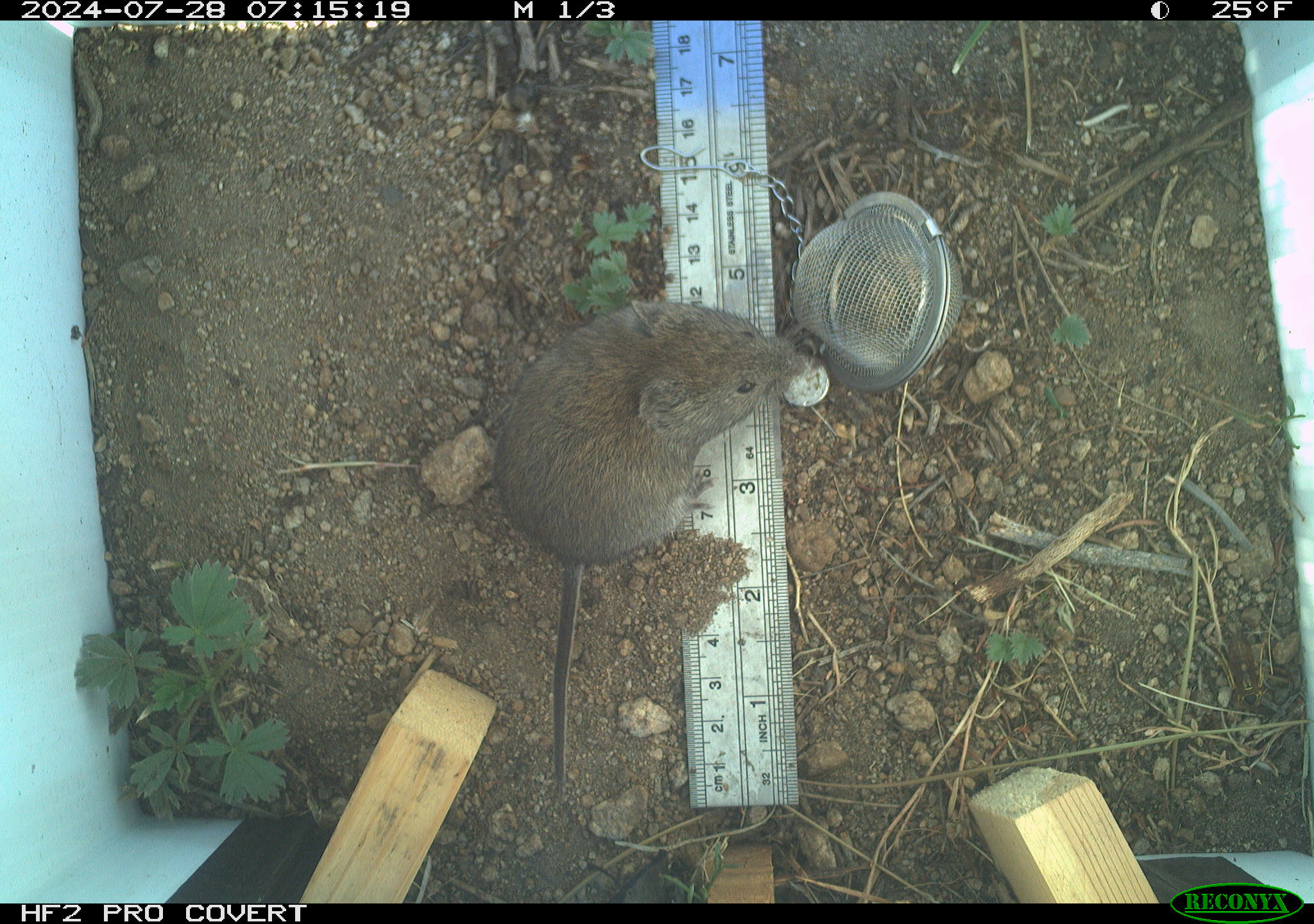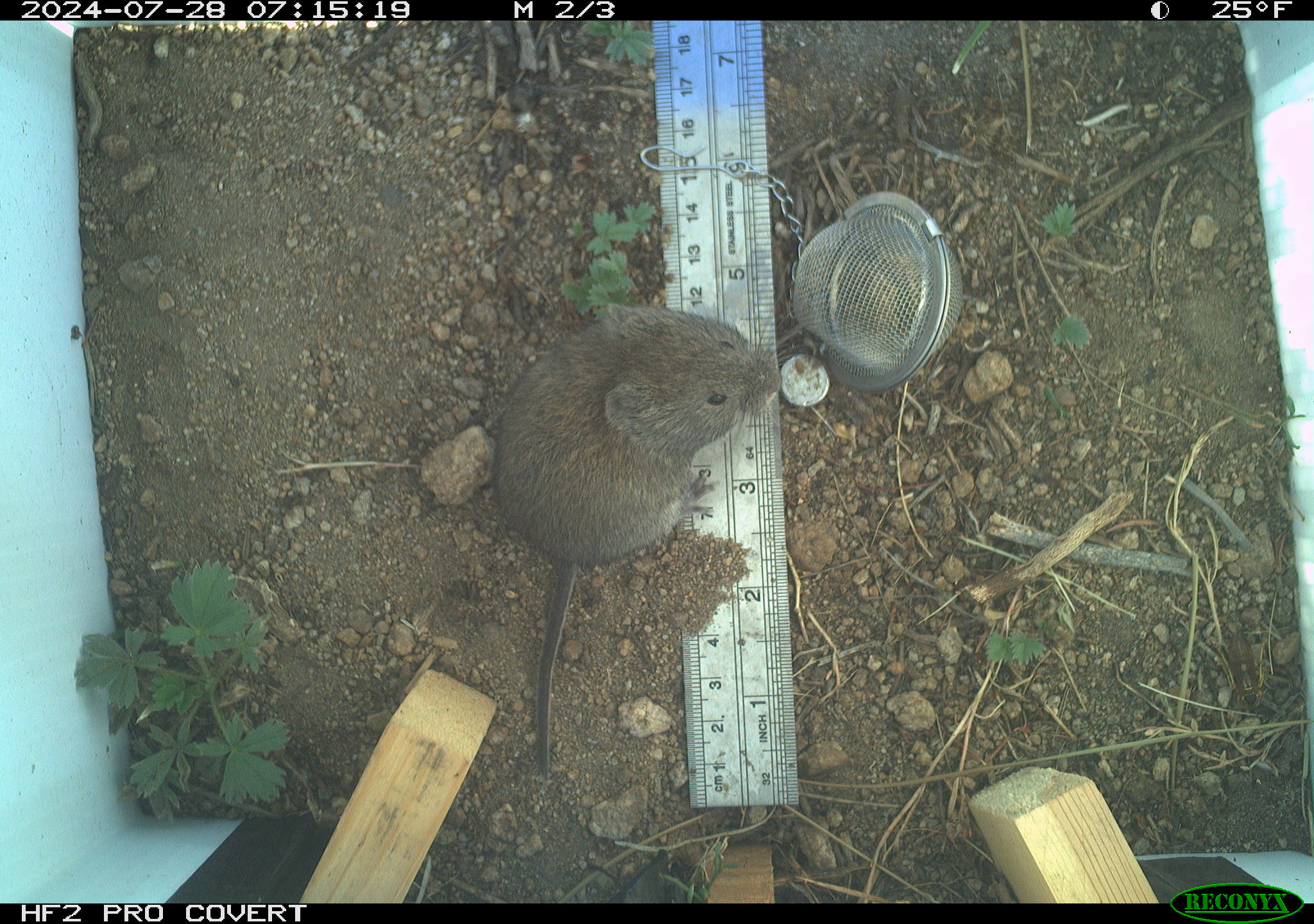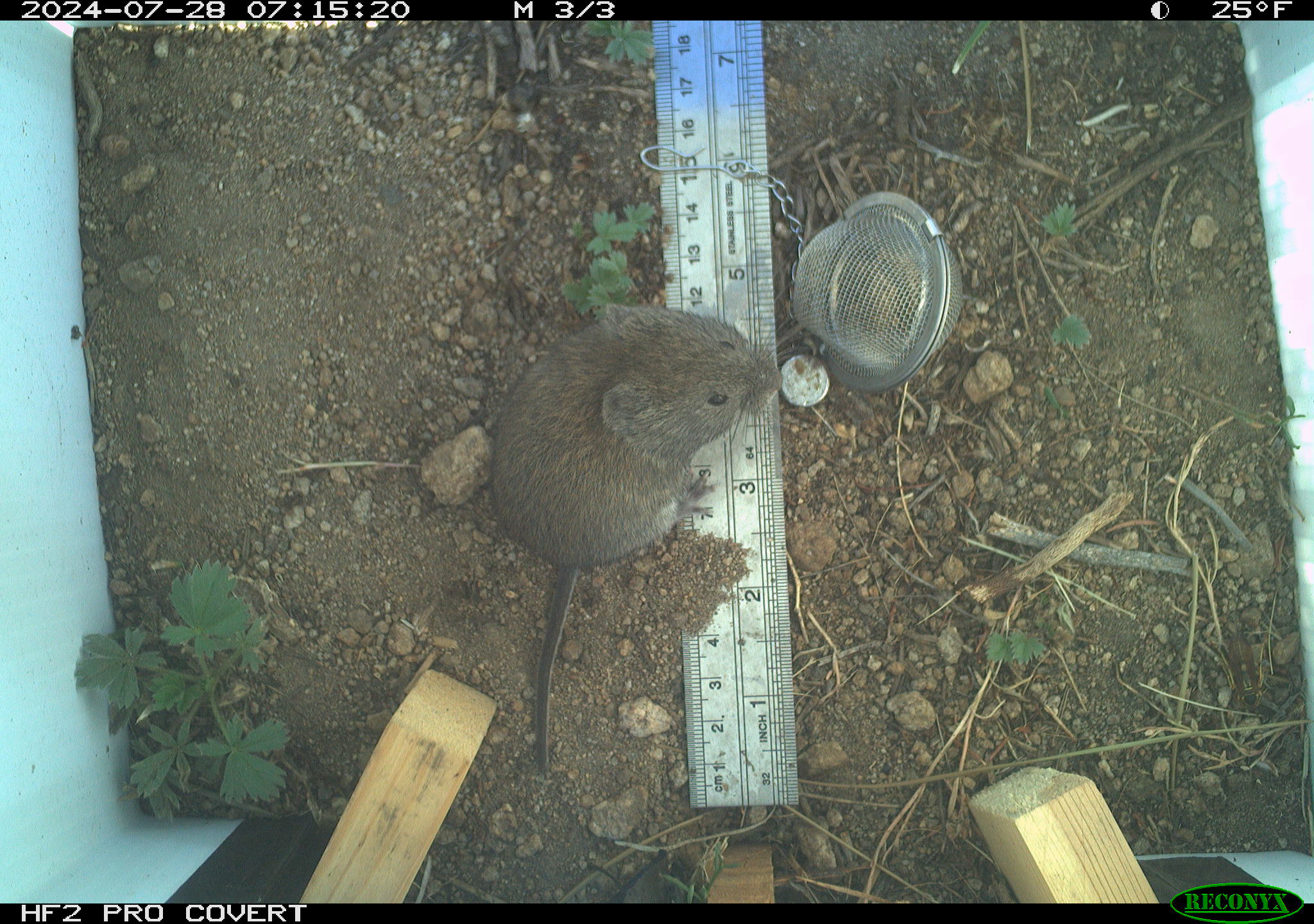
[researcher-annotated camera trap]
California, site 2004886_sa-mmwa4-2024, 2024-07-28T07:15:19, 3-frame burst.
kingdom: Animalia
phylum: Chordata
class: Mammalia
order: Rodentia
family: Cricetidae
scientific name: Arvicolinae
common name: voles, lemmings, and muskrats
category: arvicolinae subfamily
Arvicolinae subfamily (voles, lemmings, and muskrats) (Arvicolinae).